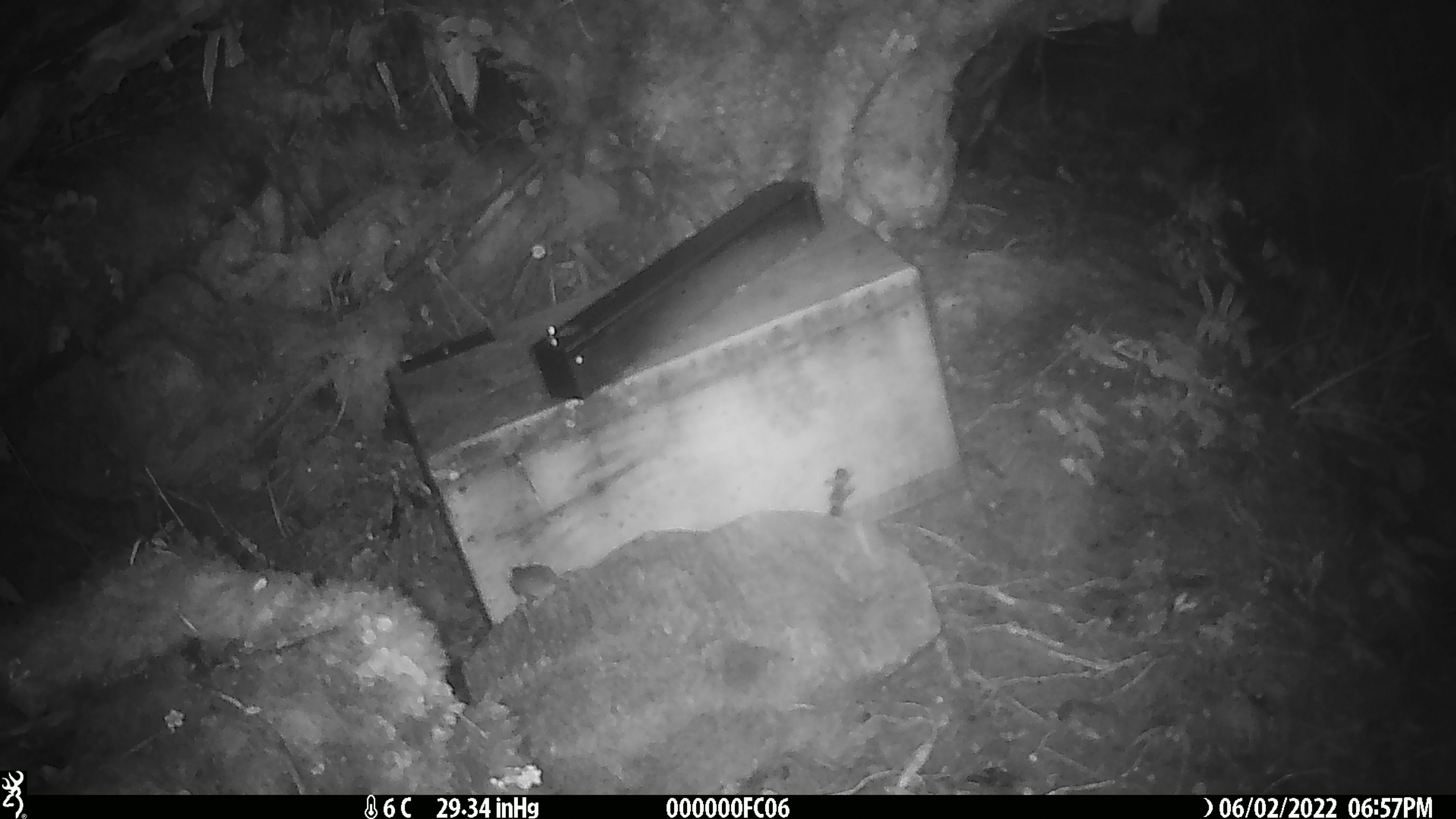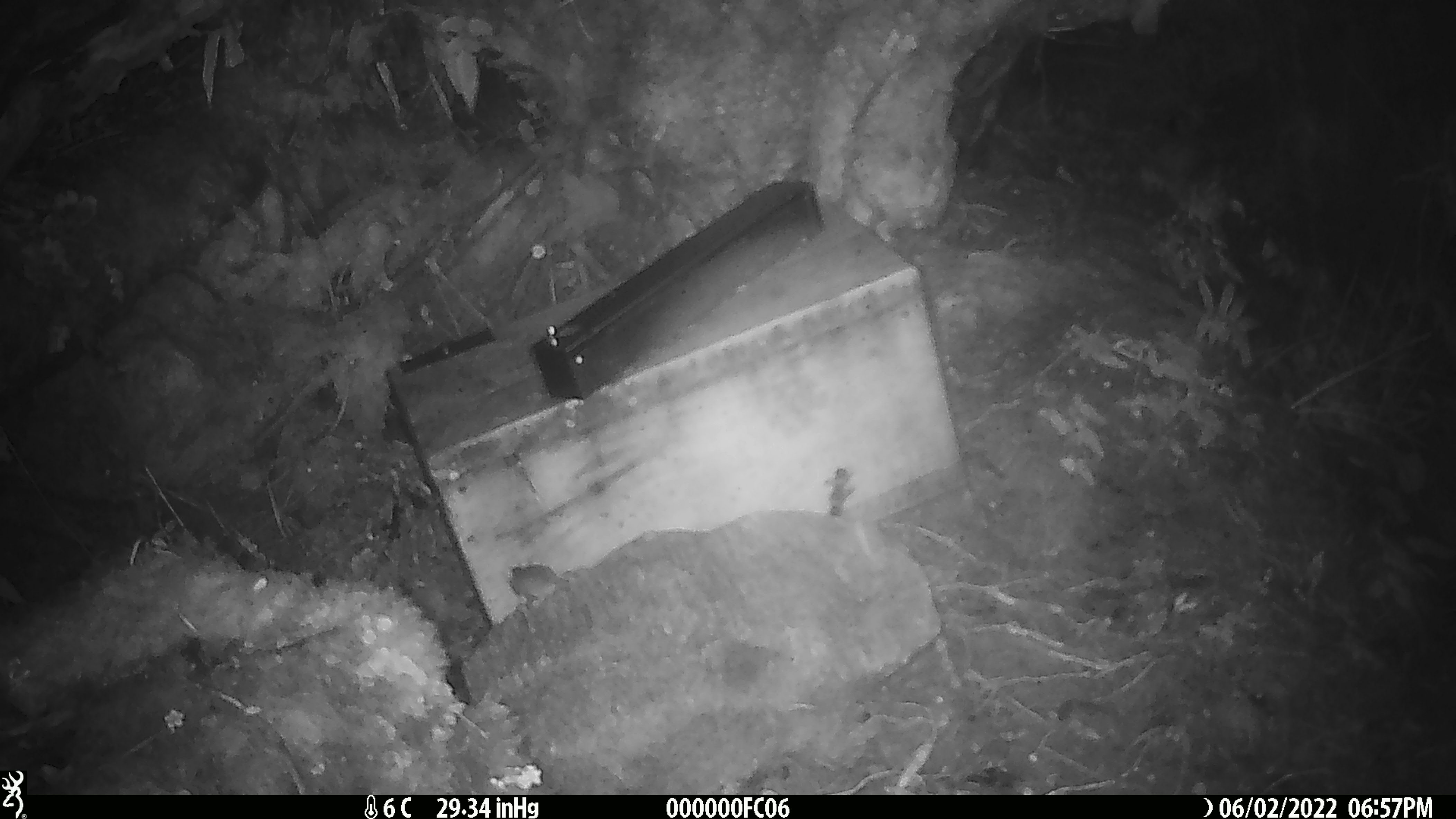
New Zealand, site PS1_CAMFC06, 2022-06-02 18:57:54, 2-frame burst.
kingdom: Animalia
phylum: Chordata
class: Mammalia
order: Rodentia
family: Muridae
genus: Mus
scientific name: Mus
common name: mouse